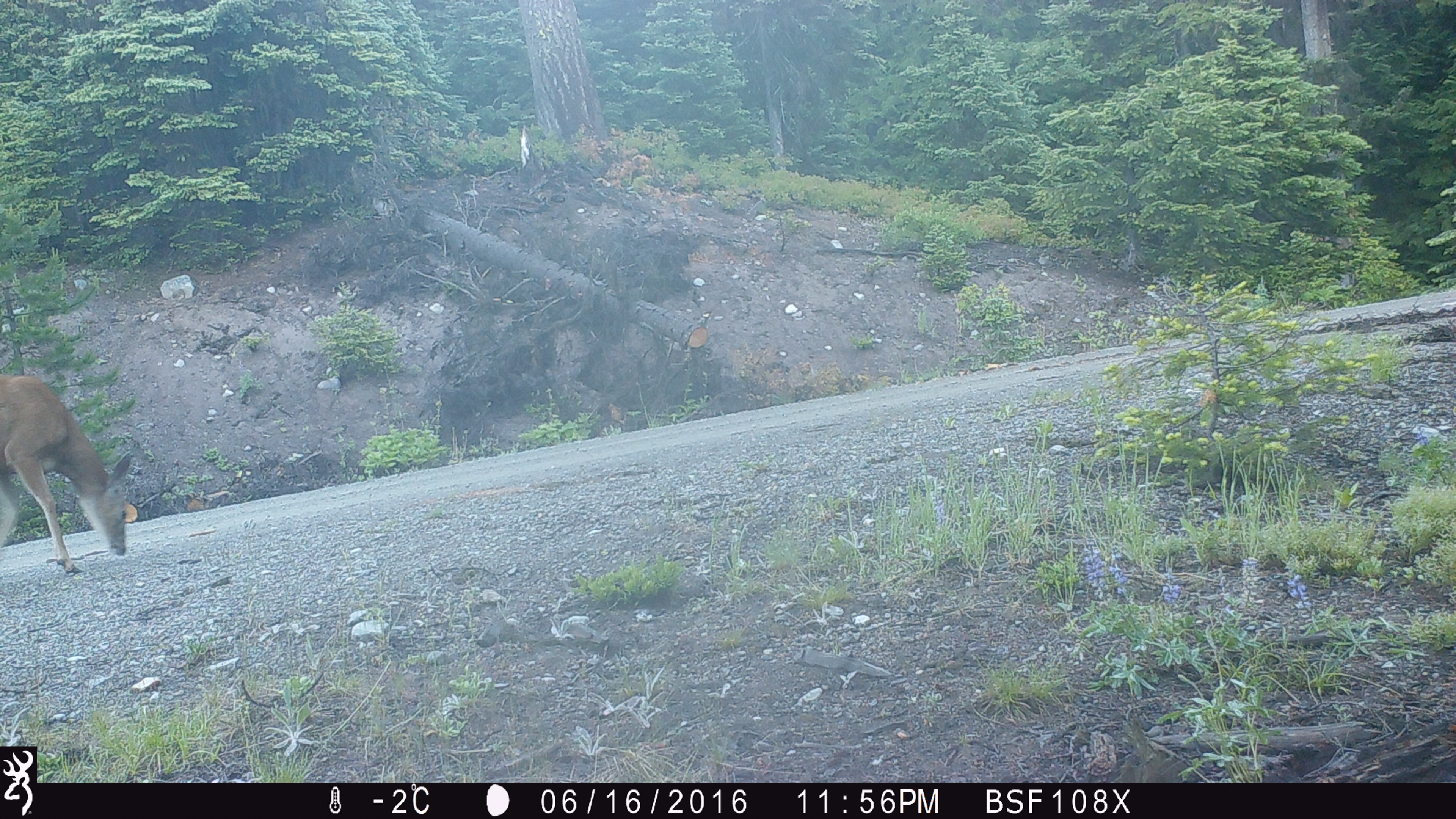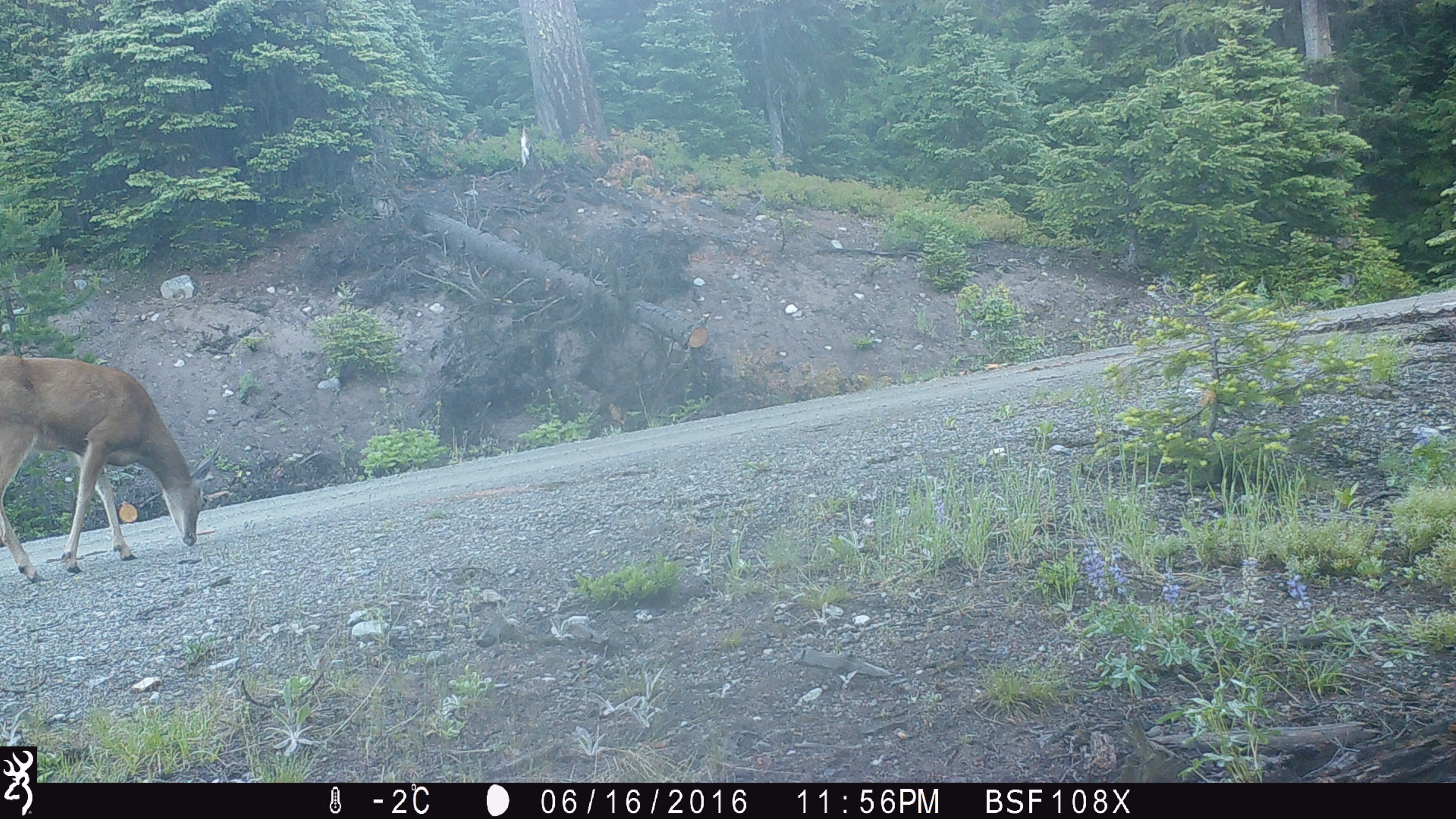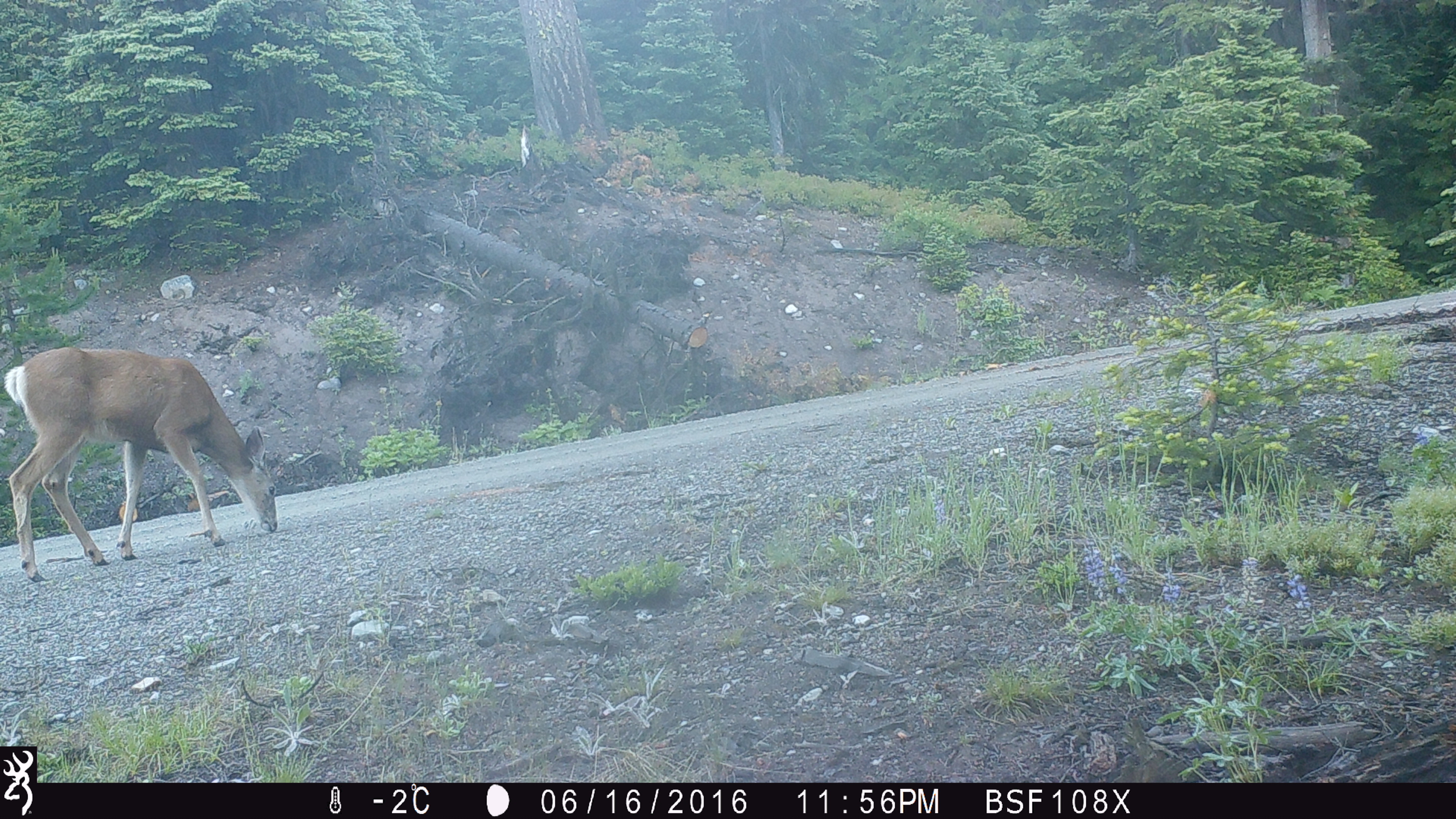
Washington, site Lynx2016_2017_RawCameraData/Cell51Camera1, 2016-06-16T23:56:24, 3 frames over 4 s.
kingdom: Animalia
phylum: Chordata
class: Mammalia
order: Artiodactyla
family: Cervidae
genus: Odocoileus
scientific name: Odocoileus hemionus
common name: mule deer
Odocoileus hemionus (mule deer). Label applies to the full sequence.